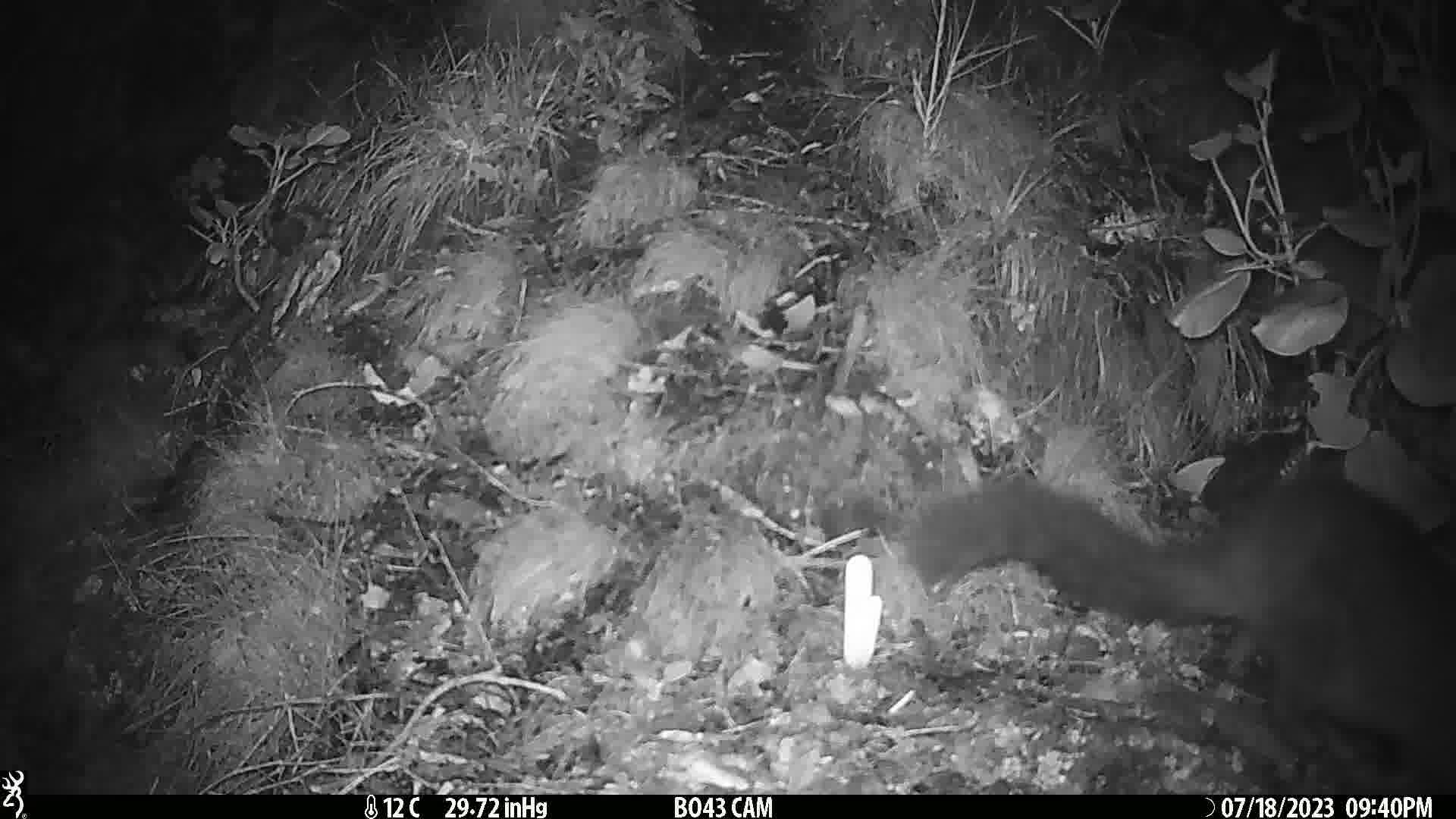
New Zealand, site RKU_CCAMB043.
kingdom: Animalia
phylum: Chordata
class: Mammalia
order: Diprotodontia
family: Phalangeridae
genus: Trichosurus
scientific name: Trichosurus vulpecula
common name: common brushtail possum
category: possum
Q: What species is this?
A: Possum (common brushtail possum) (Trichosurus vulpecula).